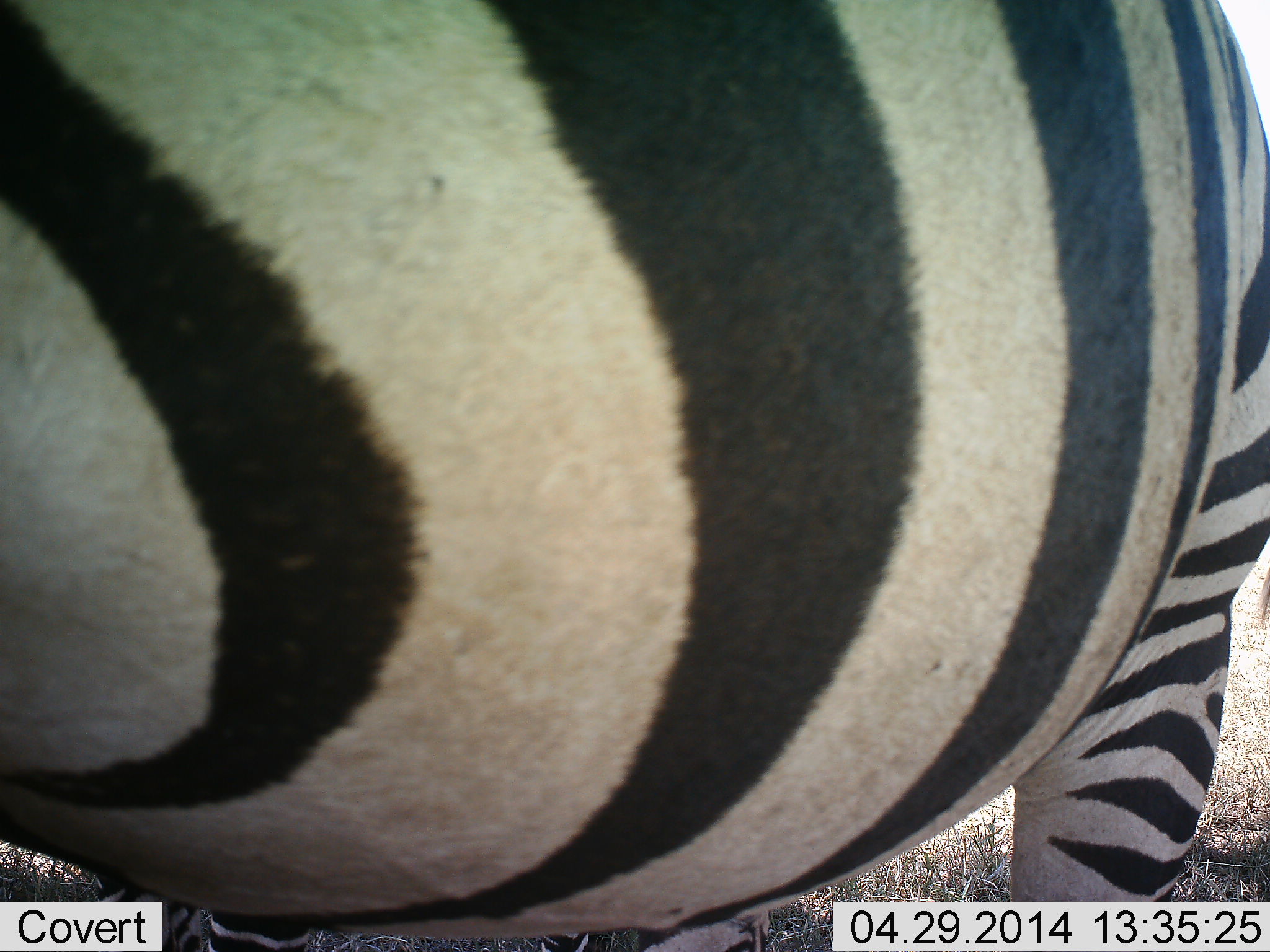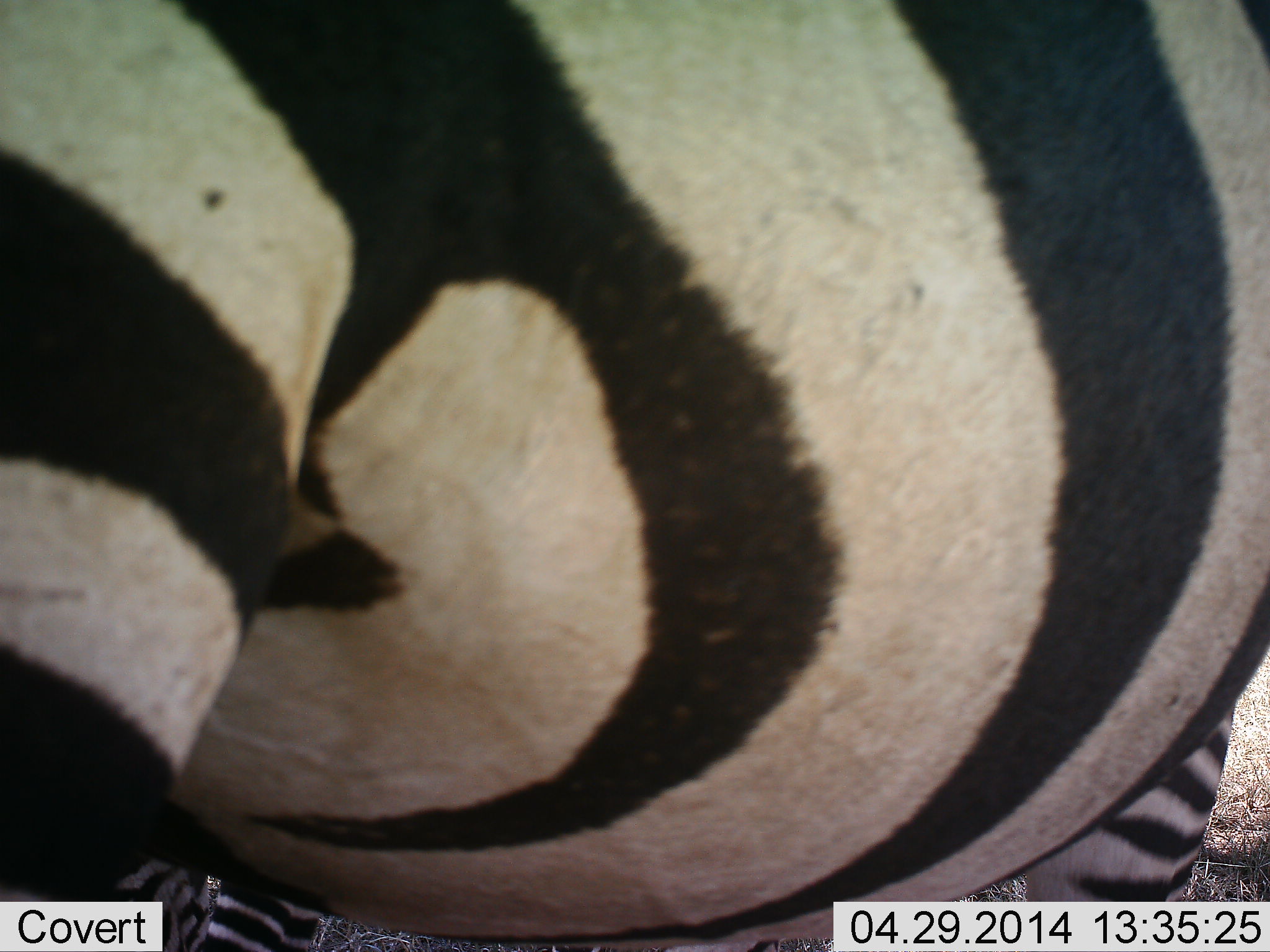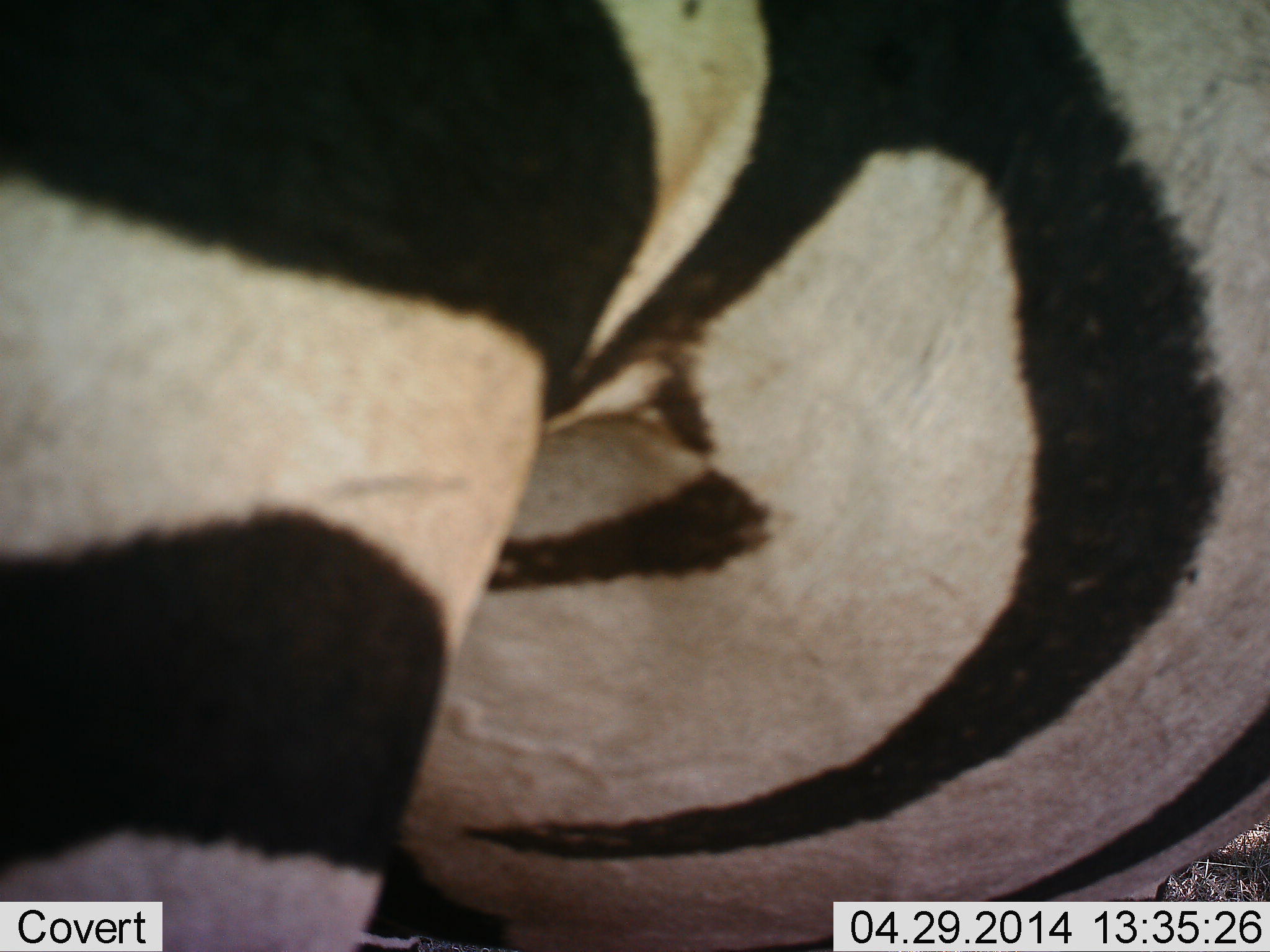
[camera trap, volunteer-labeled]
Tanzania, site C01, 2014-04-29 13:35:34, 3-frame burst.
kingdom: Animalia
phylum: Chordata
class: Mammalia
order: Perissodactyla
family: Equidae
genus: Equus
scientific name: Equus quagga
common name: plains zebra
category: zebra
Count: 1.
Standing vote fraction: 70%.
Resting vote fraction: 0%.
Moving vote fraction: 30%.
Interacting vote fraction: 0%.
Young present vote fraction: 0%.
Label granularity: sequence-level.